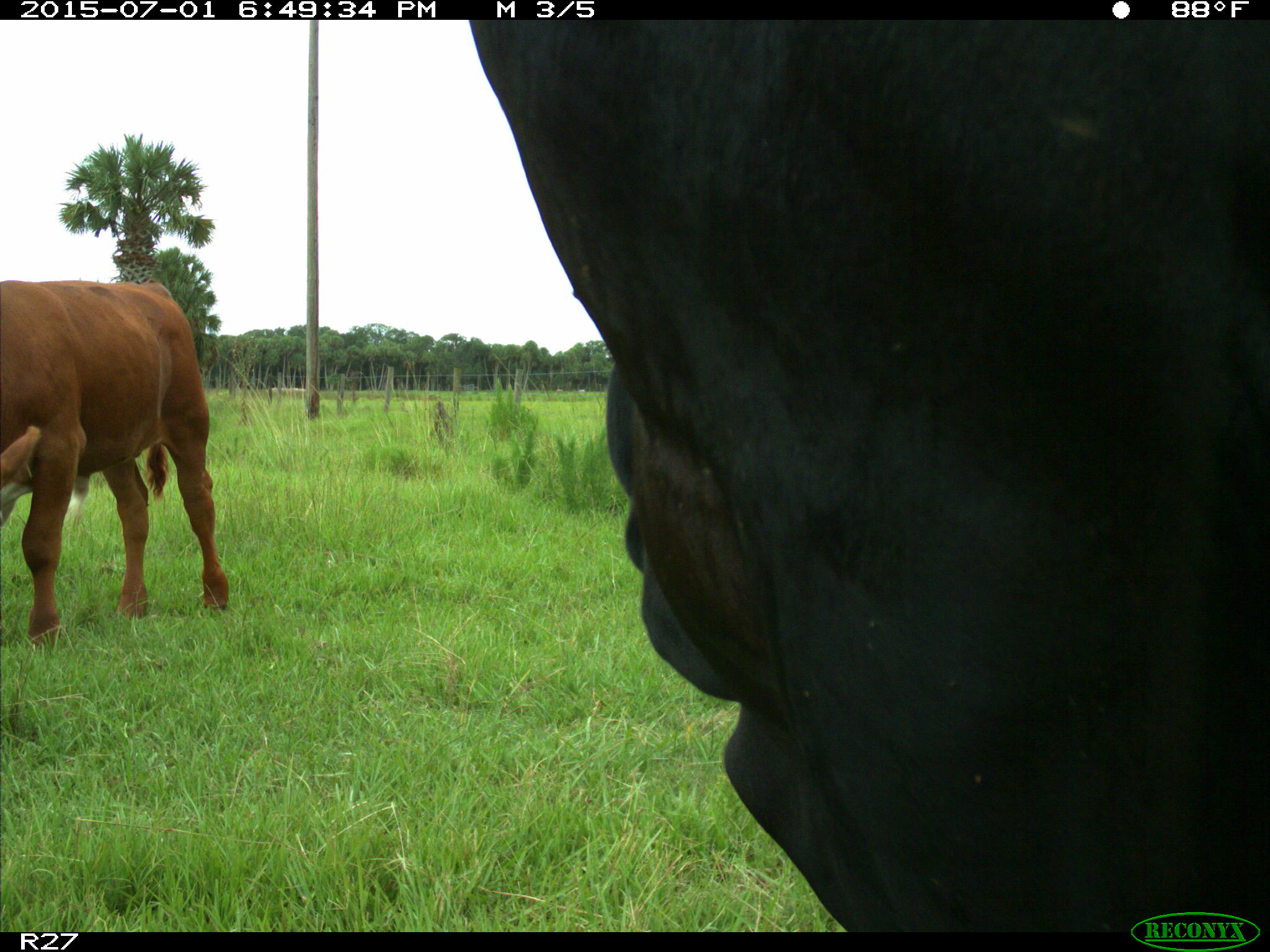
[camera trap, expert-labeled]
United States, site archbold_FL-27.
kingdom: Animalia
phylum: Chordata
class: Mammalia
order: Artiodactyla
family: Bovidae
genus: Bos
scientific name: Bos taurus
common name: domestic cow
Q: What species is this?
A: Bos taurus (domestic cow).